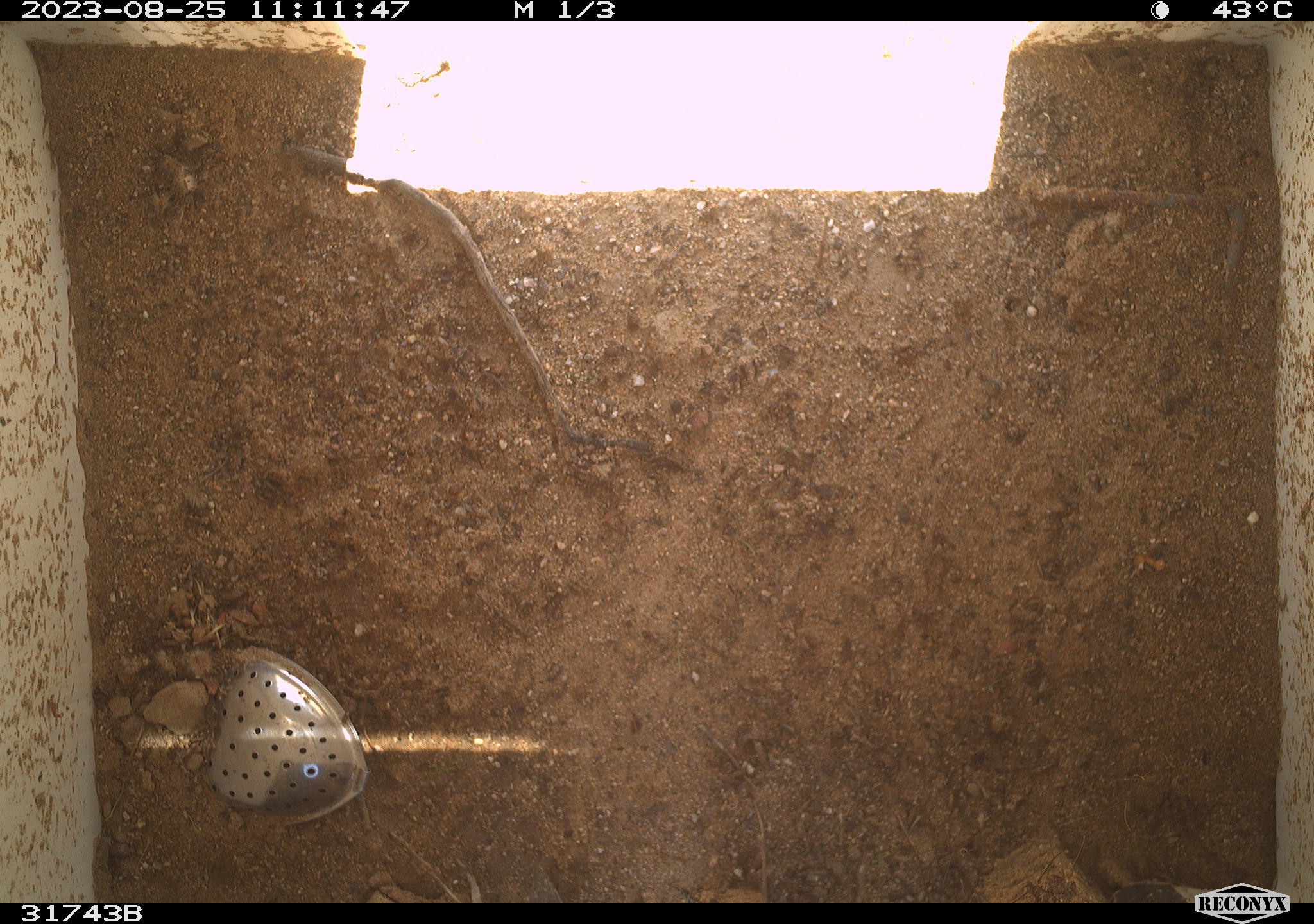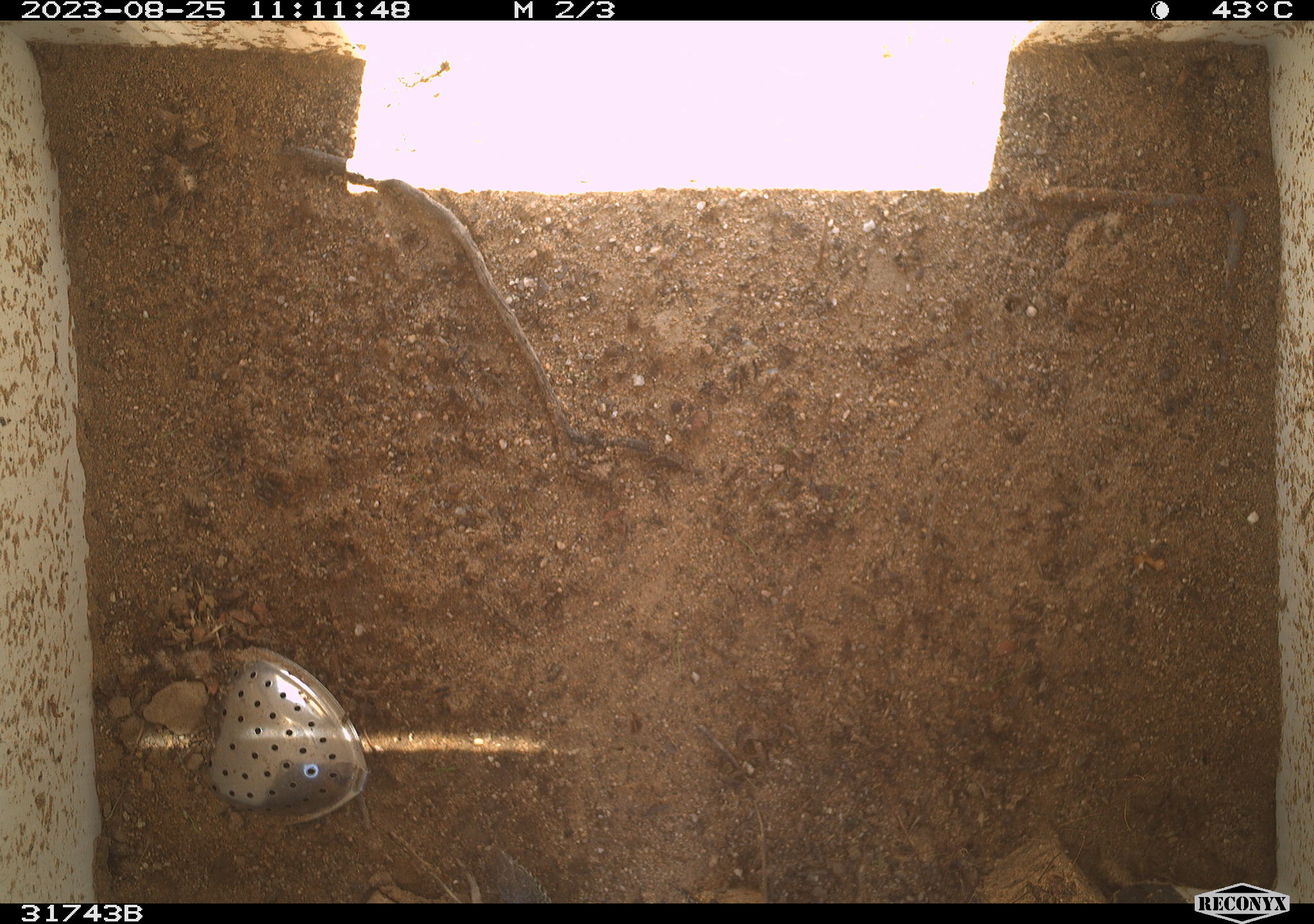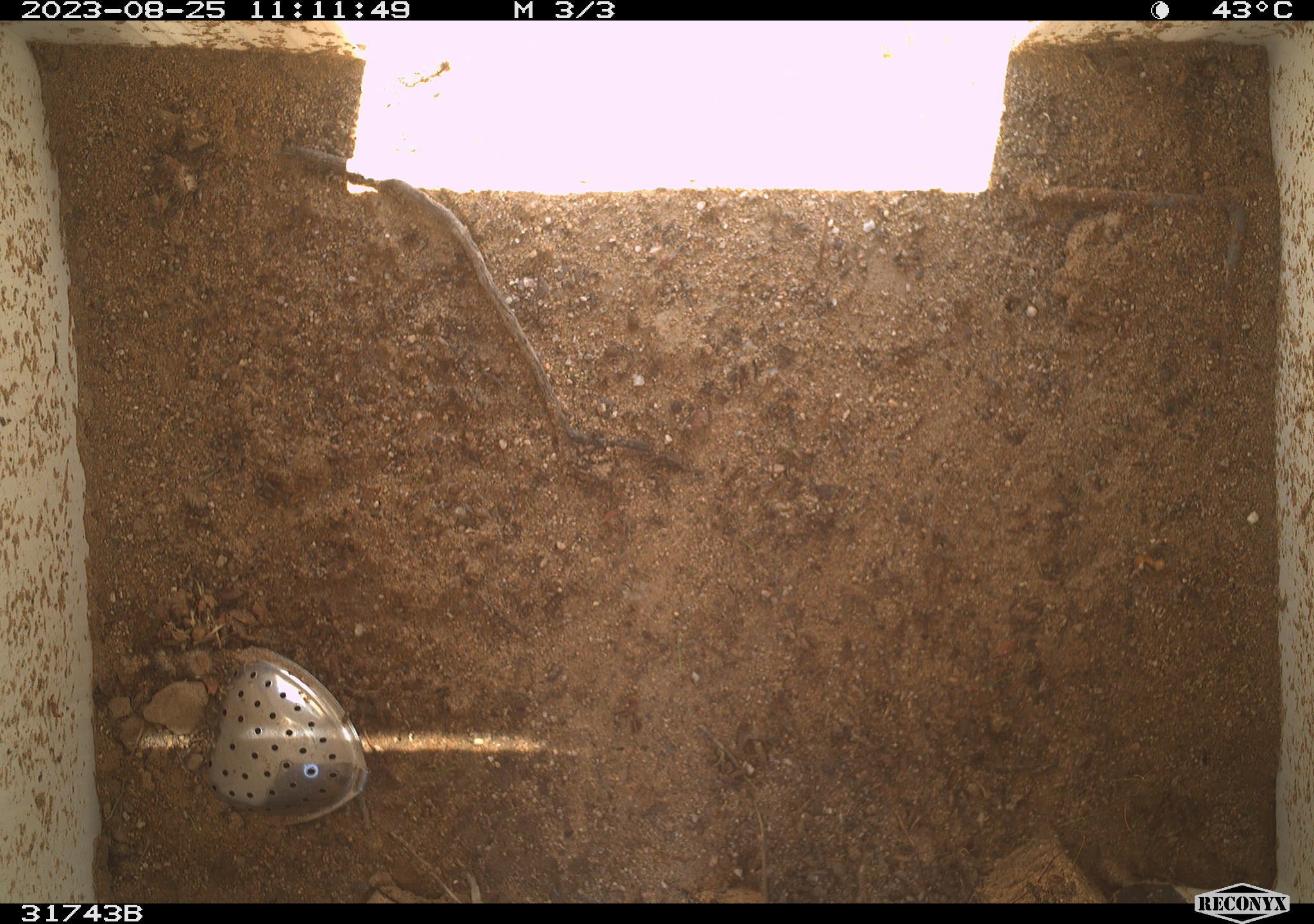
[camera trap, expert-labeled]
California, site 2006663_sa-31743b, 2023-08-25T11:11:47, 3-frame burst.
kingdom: Animalia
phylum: Chordata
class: Reptilia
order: Squamata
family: Teiidae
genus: Aspidoscelis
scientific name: Aspidoscelis tigris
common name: western whiptail